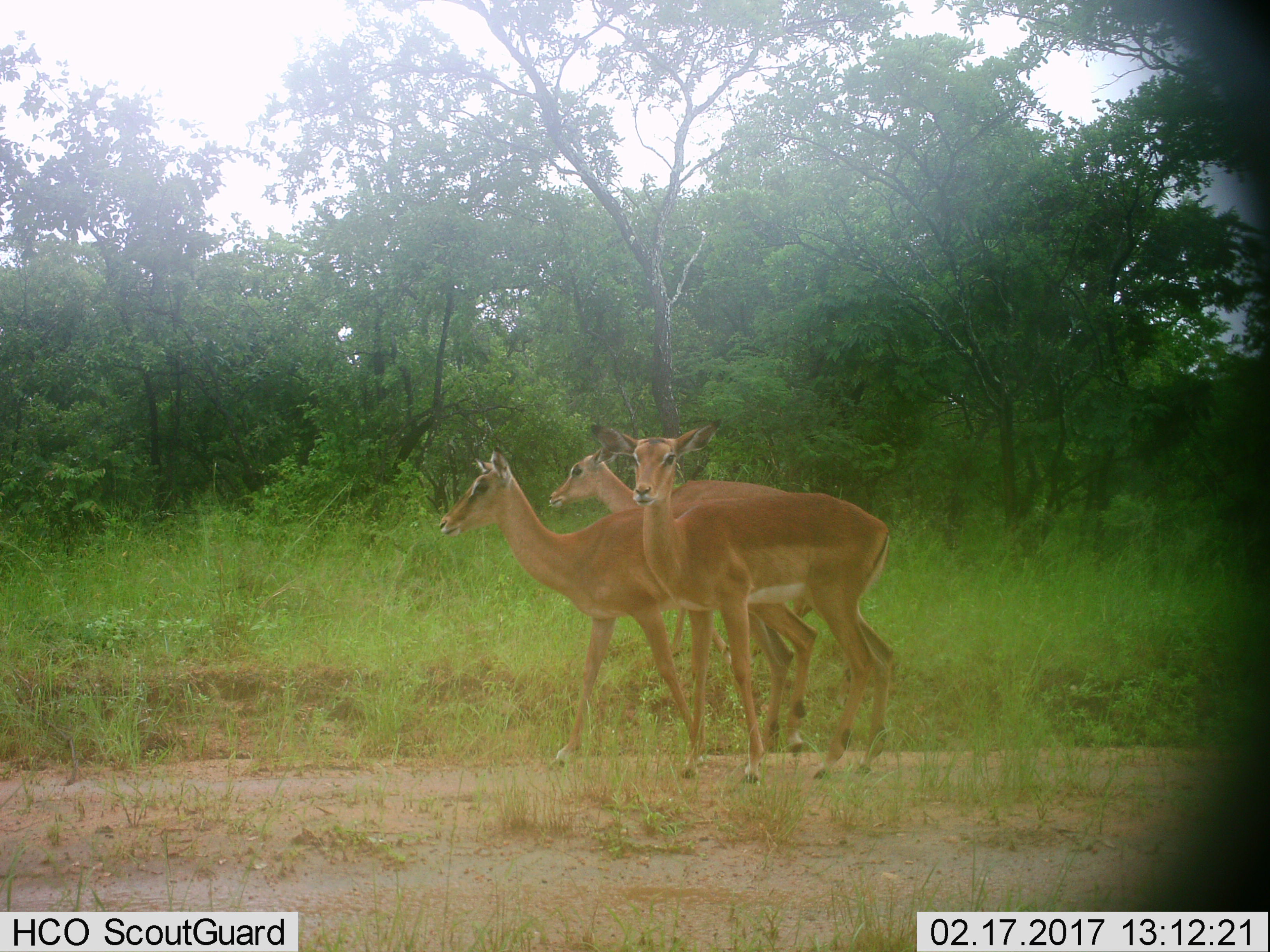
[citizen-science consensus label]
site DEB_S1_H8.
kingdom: Animalia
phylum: Chordata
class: Mammalia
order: Artiodactyla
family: Bovidae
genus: Aepyceros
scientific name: Aepyceros melampus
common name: impala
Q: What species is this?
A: Impala (Aepyceros melampus).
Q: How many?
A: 3.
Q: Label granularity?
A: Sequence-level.